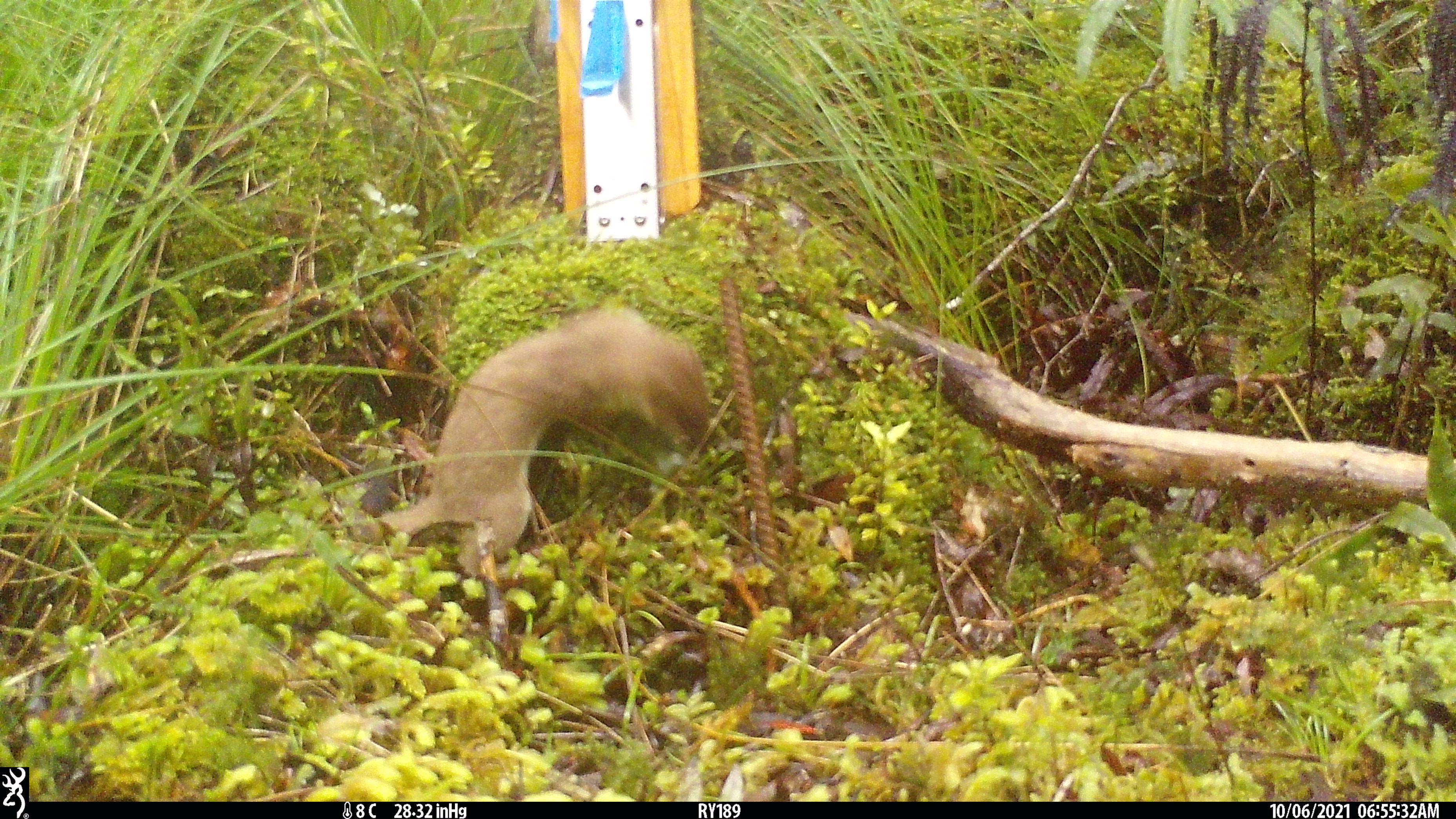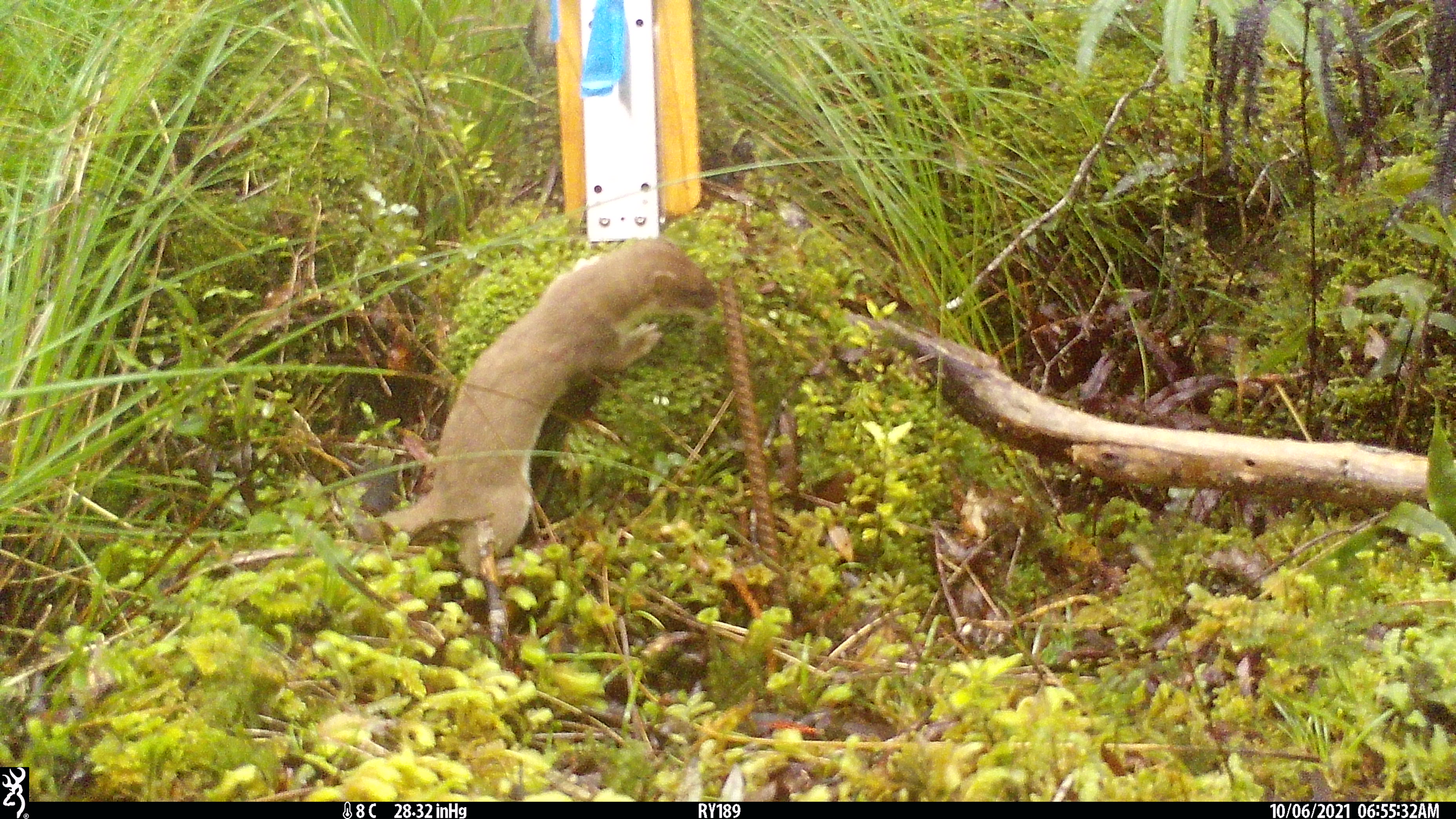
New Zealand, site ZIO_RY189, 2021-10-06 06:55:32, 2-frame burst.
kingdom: Animalia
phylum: Chordata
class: Mammalia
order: Carnivora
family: Mustelidae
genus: Mustela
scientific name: Mustela erminea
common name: stoat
Stoat (Mustela erminea).